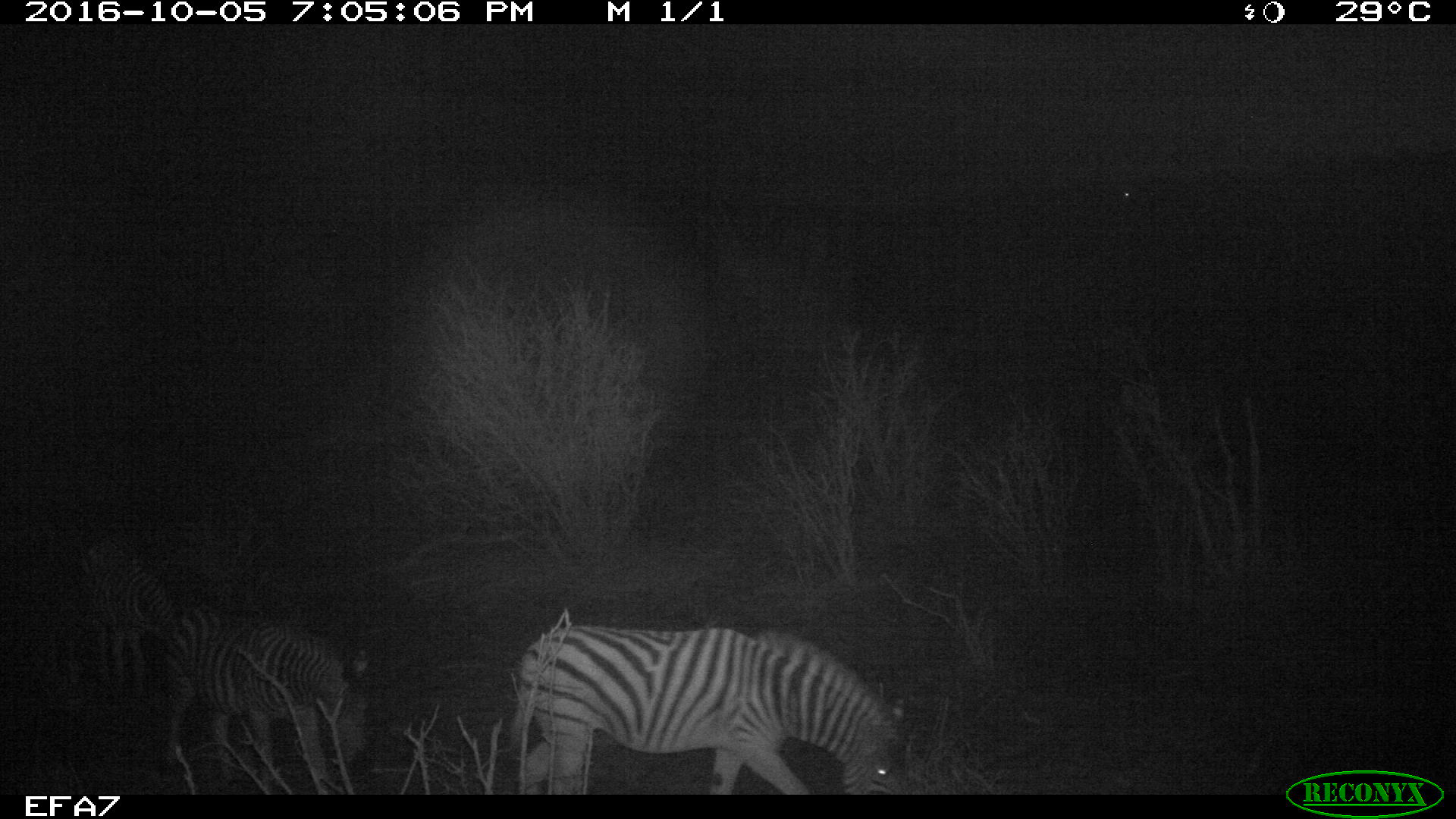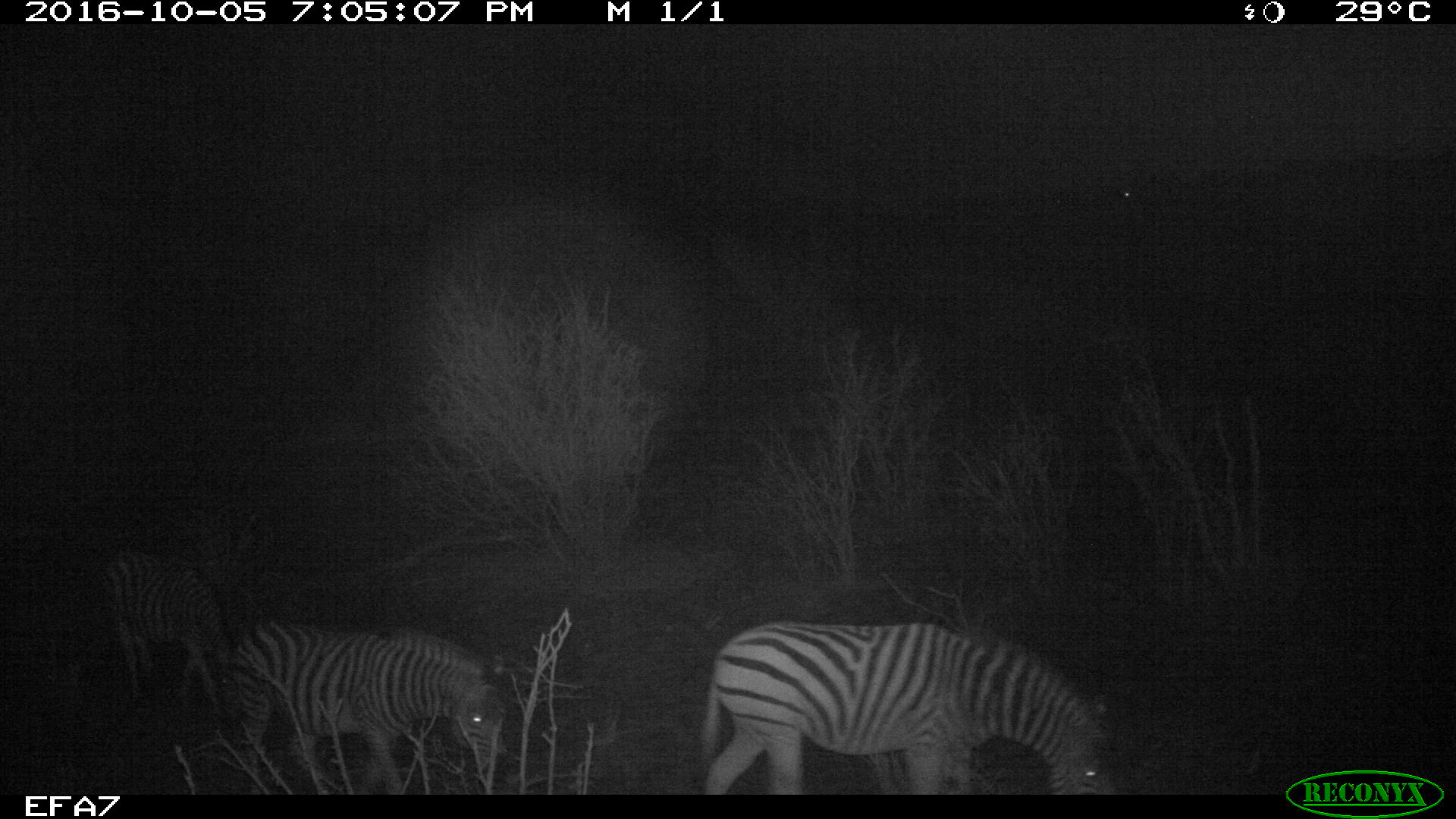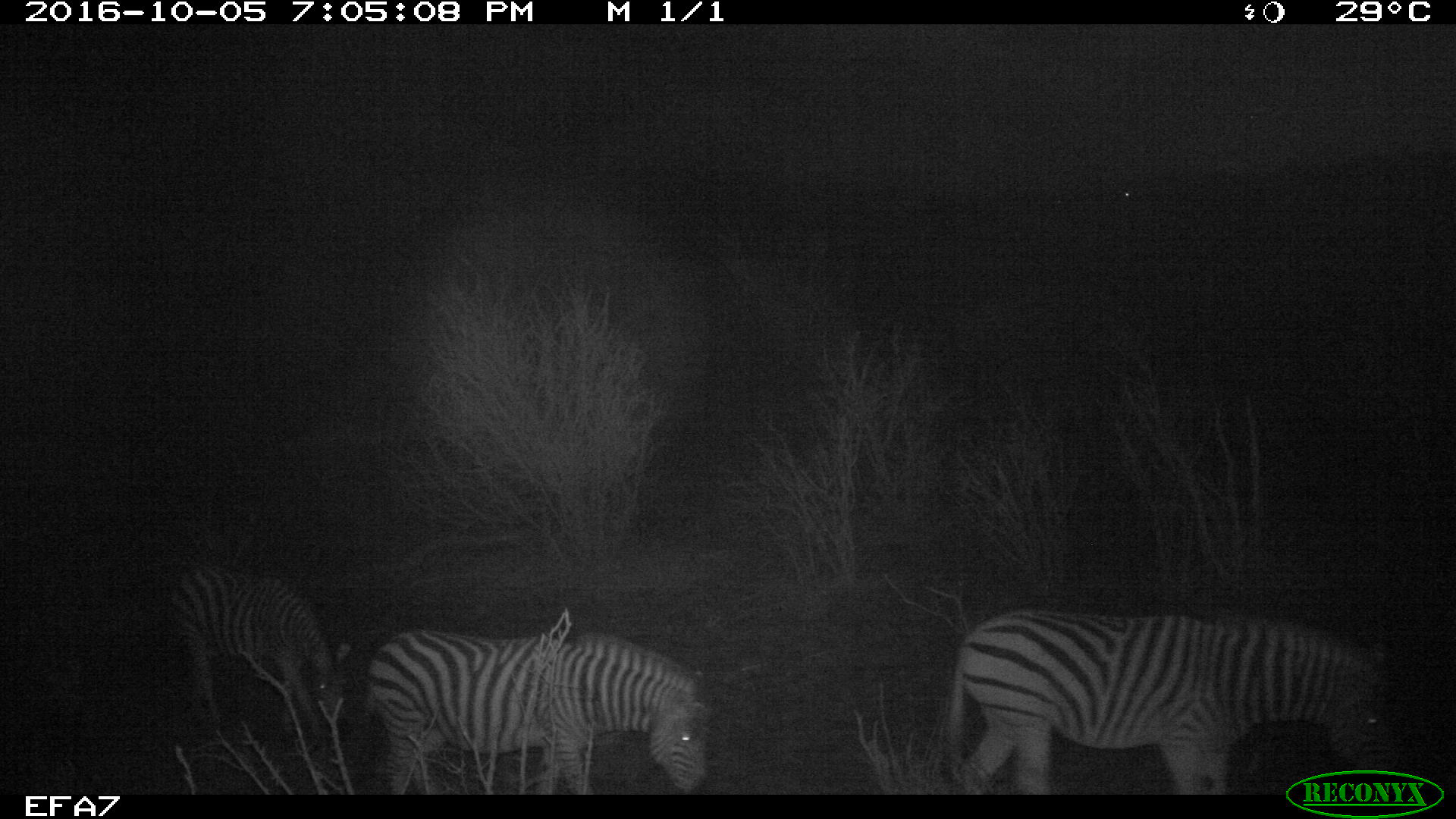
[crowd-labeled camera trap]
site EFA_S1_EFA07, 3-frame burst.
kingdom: Animalia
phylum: Chordata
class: Mammalia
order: Perissodactyla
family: Equidae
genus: Equus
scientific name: Equus quagga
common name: plains zebra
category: zebraplains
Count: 3.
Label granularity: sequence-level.